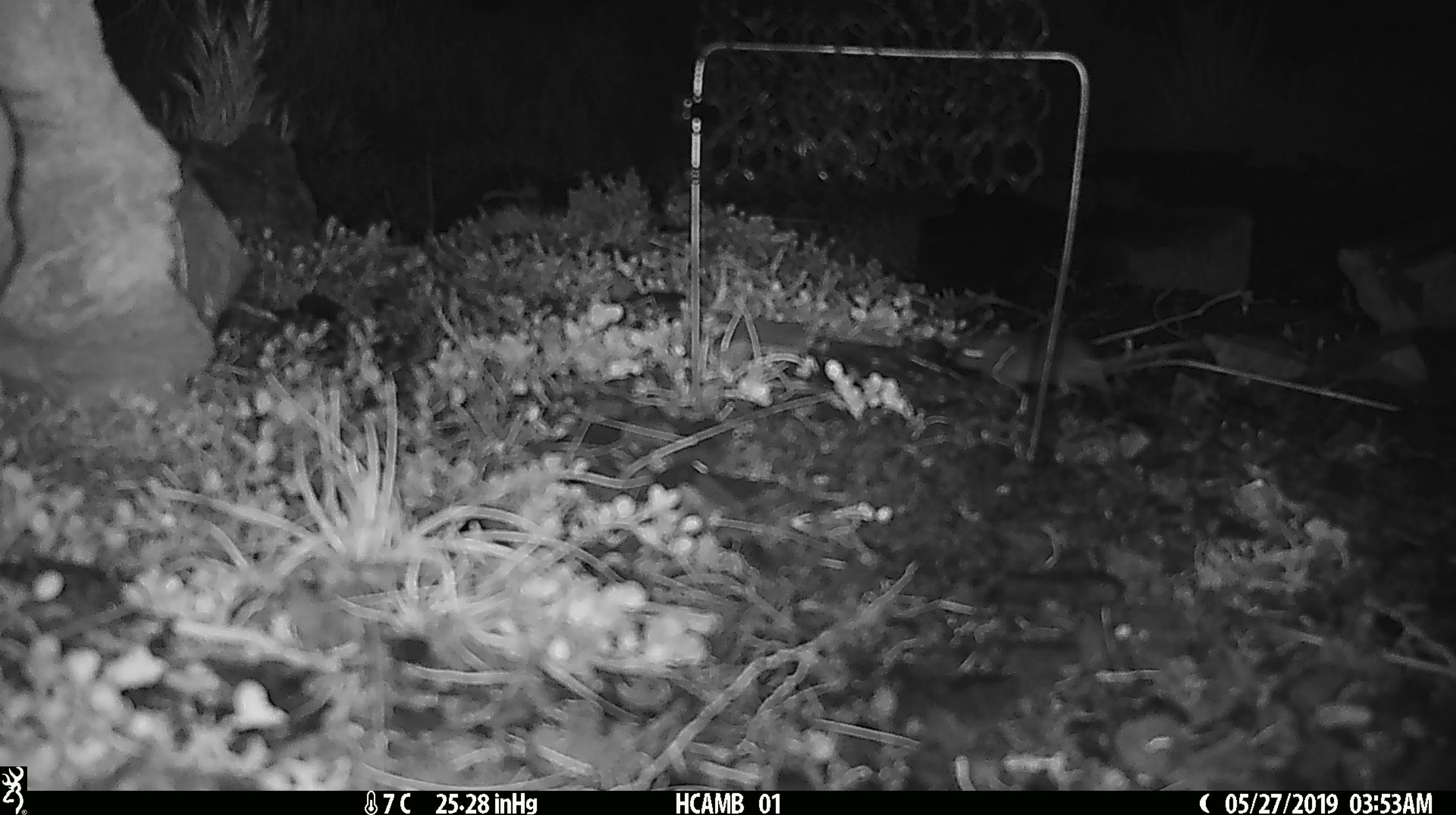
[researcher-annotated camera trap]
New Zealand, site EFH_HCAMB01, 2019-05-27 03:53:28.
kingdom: Animalia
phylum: Chordata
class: Mammalia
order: Rodentia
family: Muridae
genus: Mus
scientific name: Mus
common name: mouse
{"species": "mouse (Mus)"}